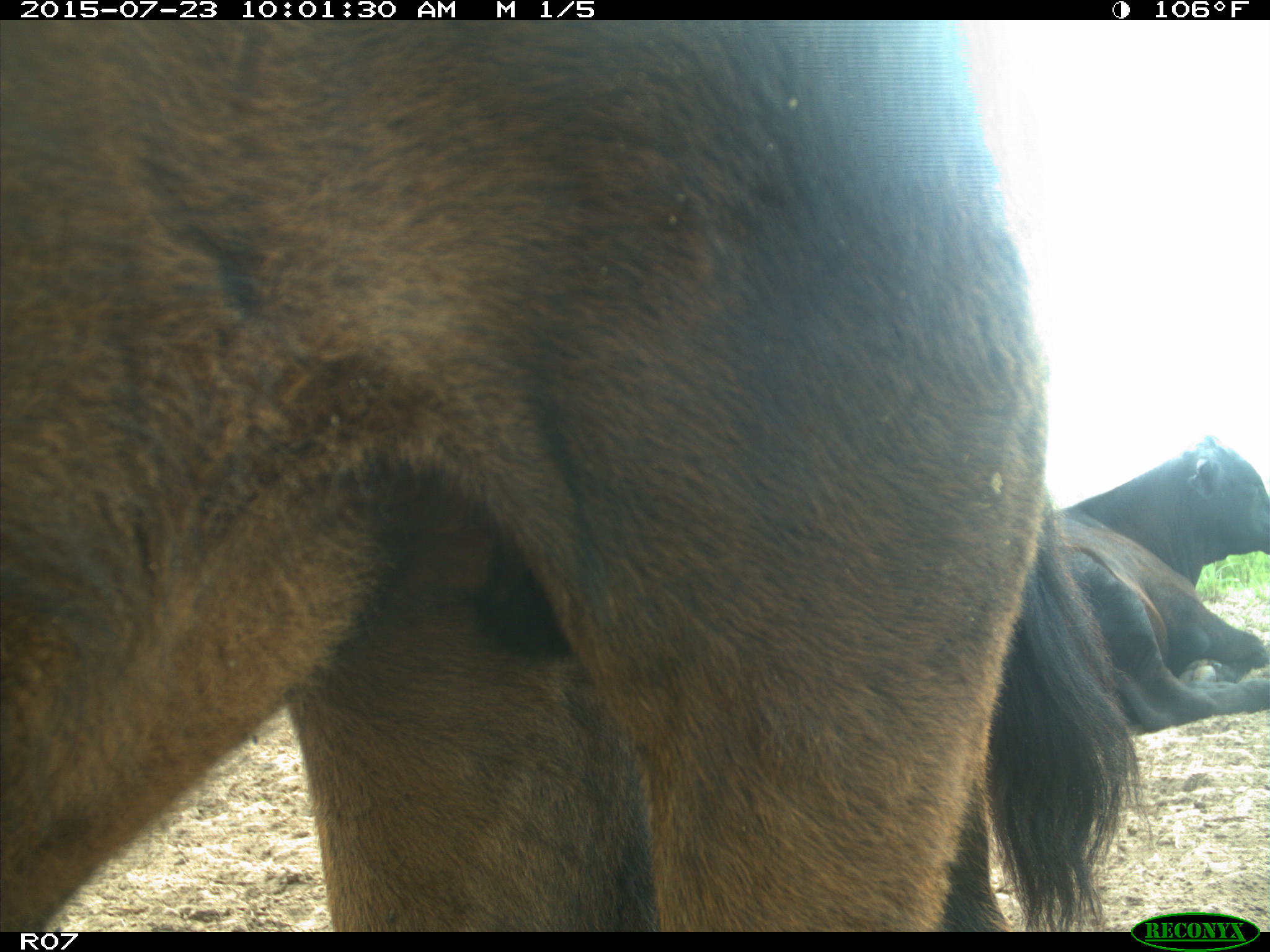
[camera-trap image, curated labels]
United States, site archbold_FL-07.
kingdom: Animalia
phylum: Chordata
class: Mammalia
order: Artiodactyla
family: Bovidae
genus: Bos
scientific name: Bos taurus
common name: domestic cow